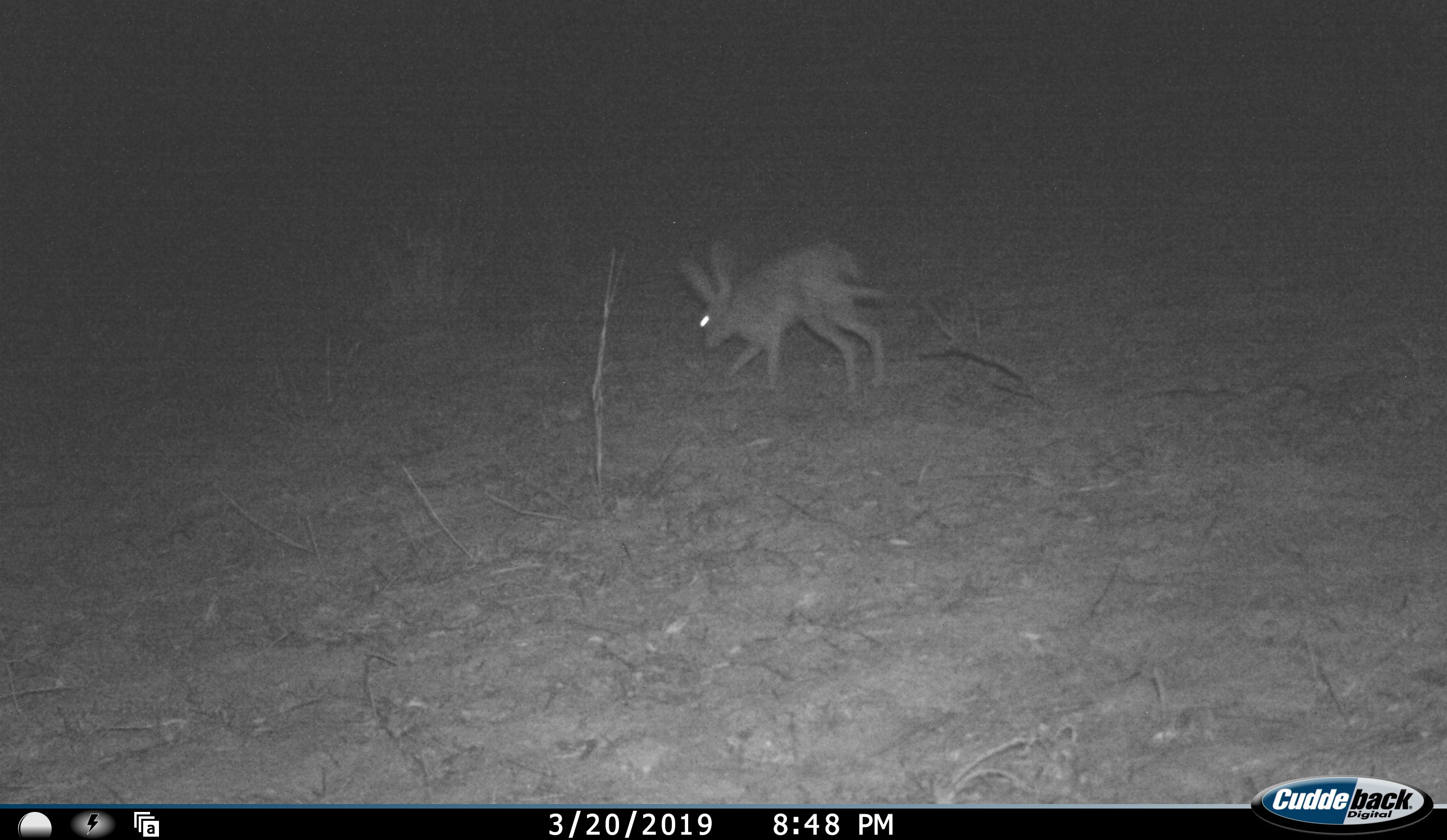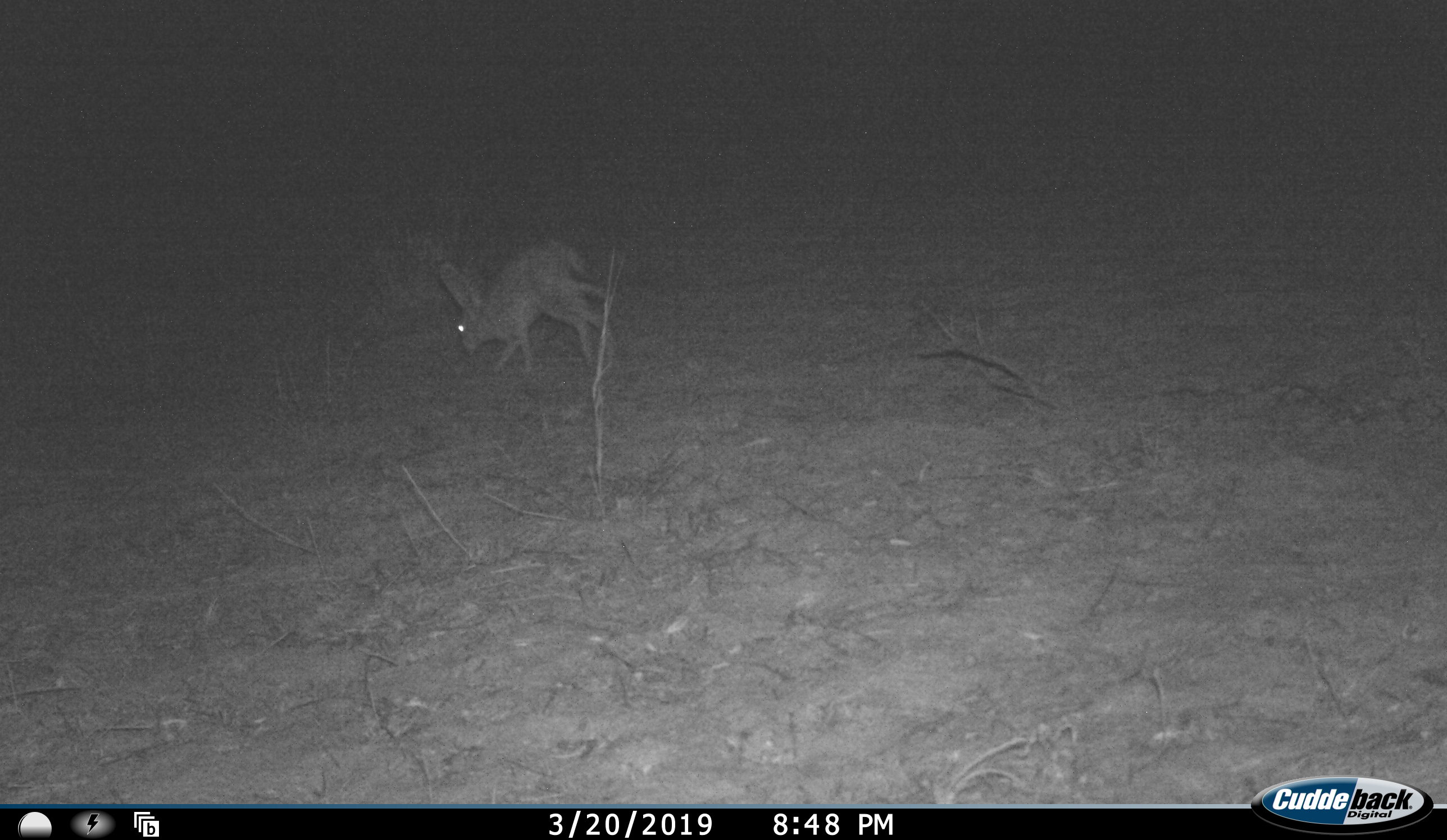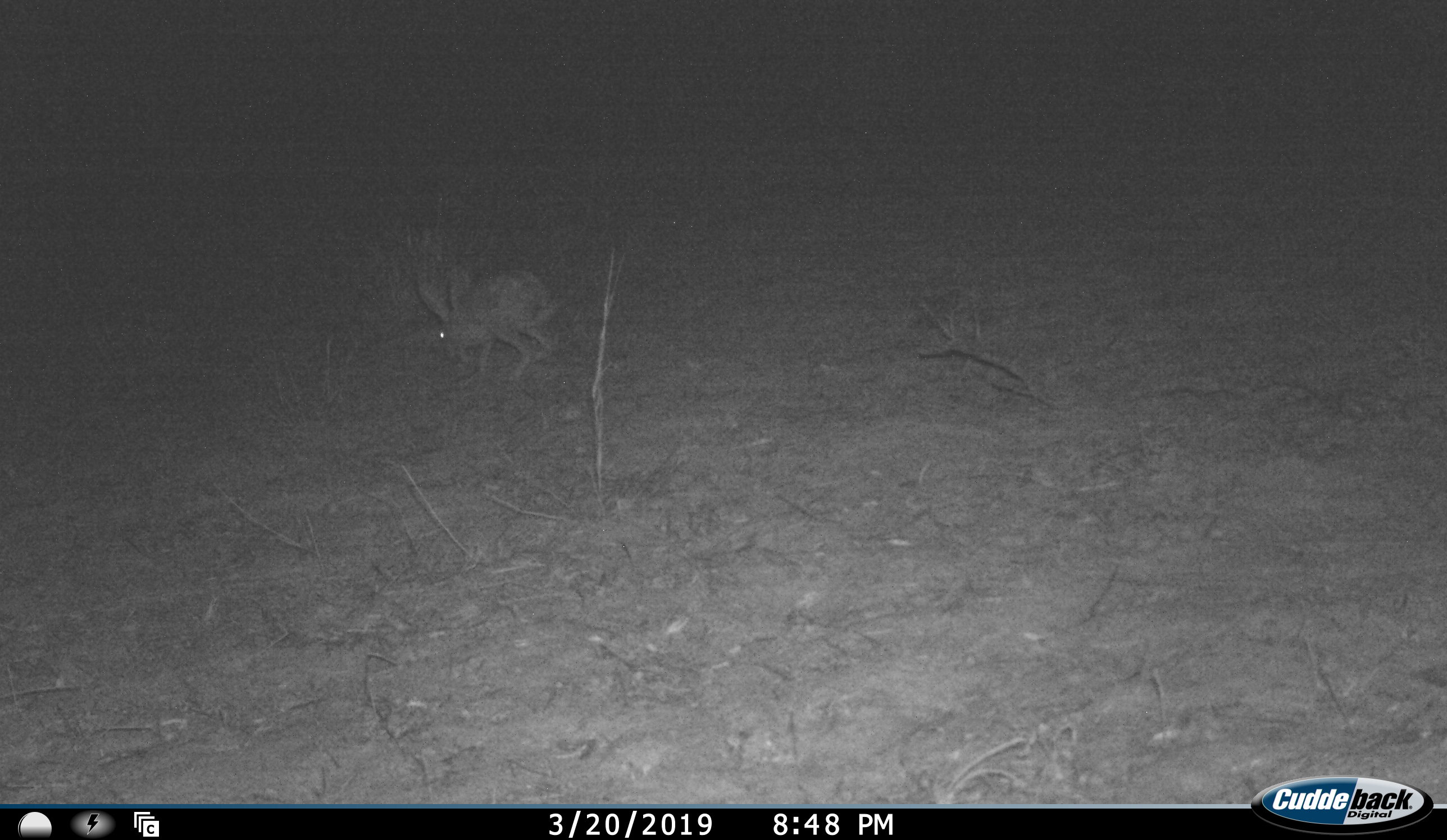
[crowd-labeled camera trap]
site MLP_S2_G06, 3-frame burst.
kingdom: Animalia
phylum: Chordata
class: Mammalia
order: Lagomorpha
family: Leporidae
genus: Lepus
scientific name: Lepus capensis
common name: cape hare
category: harecape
Harecape (cape hare) (Lepus capensis), count 1. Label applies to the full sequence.